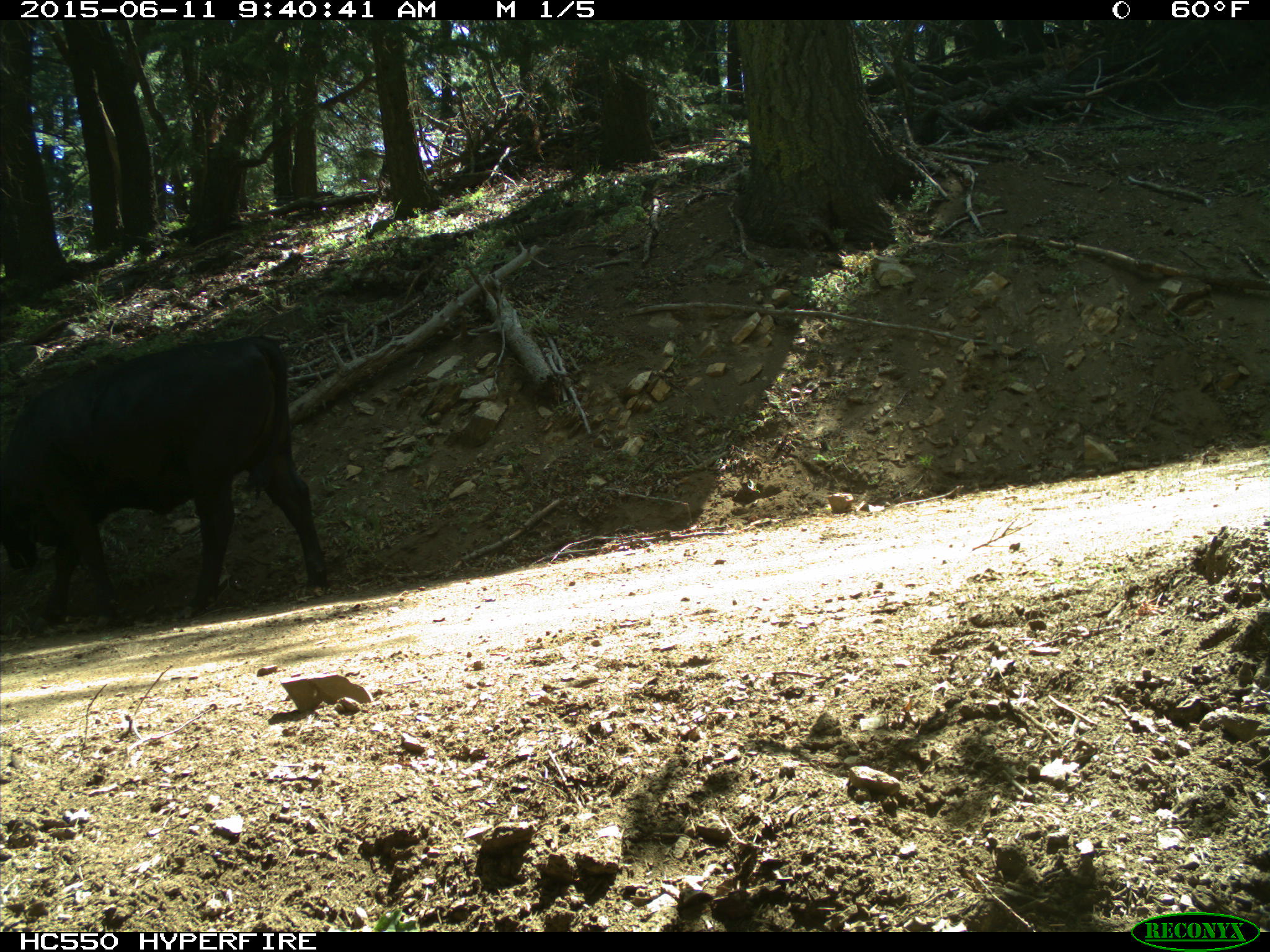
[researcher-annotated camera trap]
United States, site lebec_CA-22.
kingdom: Animalia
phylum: Chordata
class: Mammalia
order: Artiodactyla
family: Bovidae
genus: Bos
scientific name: Bos taurus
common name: domestic cow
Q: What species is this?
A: Bos taurus (domestic cow).